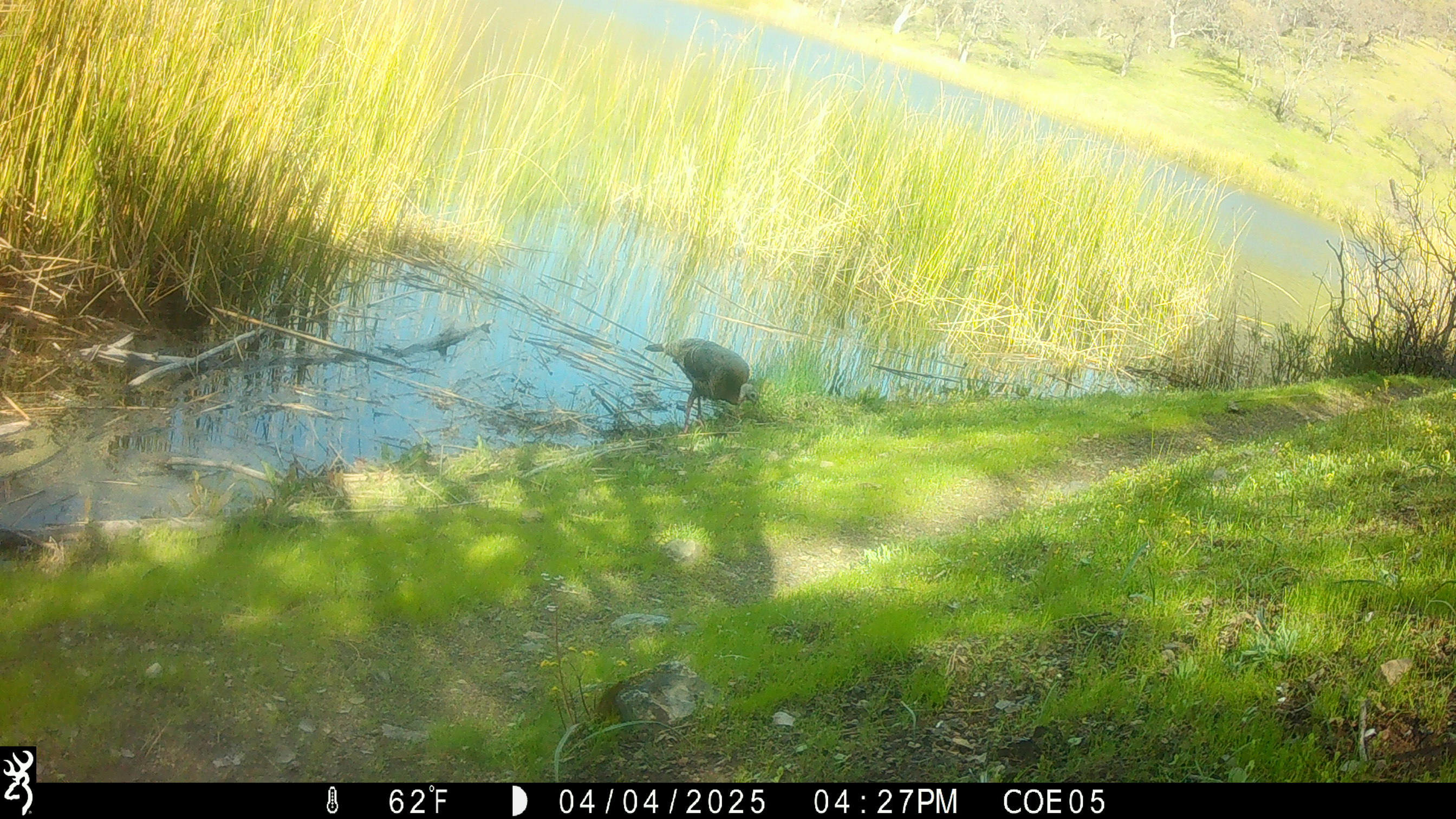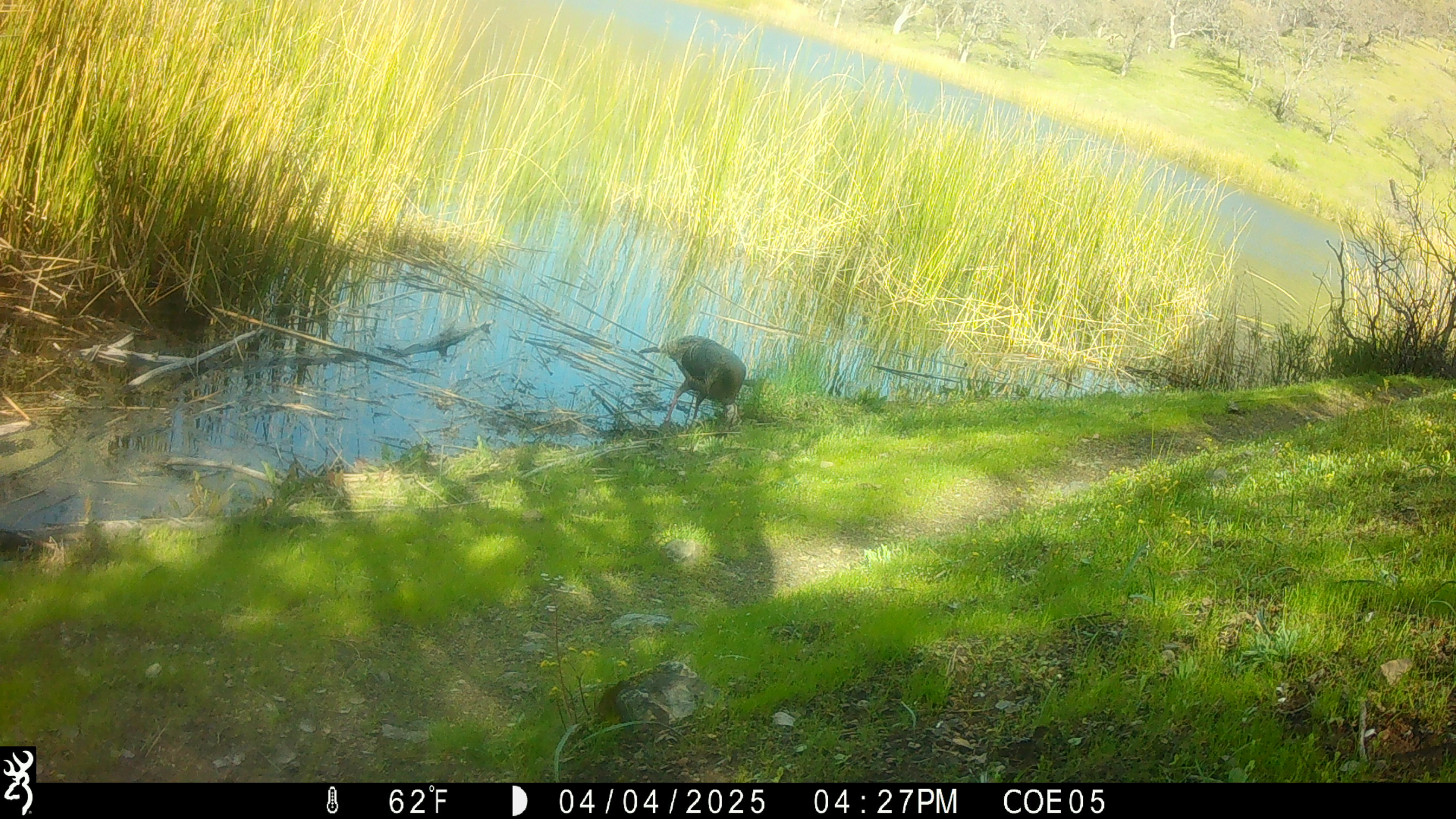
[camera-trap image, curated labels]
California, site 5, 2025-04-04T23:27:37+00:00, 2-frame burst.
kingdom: Animalia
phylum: Chordata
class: Aves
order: Galliformes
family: Phasianidae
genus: Meleagris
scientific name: Meleagris gallopavo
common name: turkey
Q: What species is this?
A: Turkey (Meleagris gallopavo).